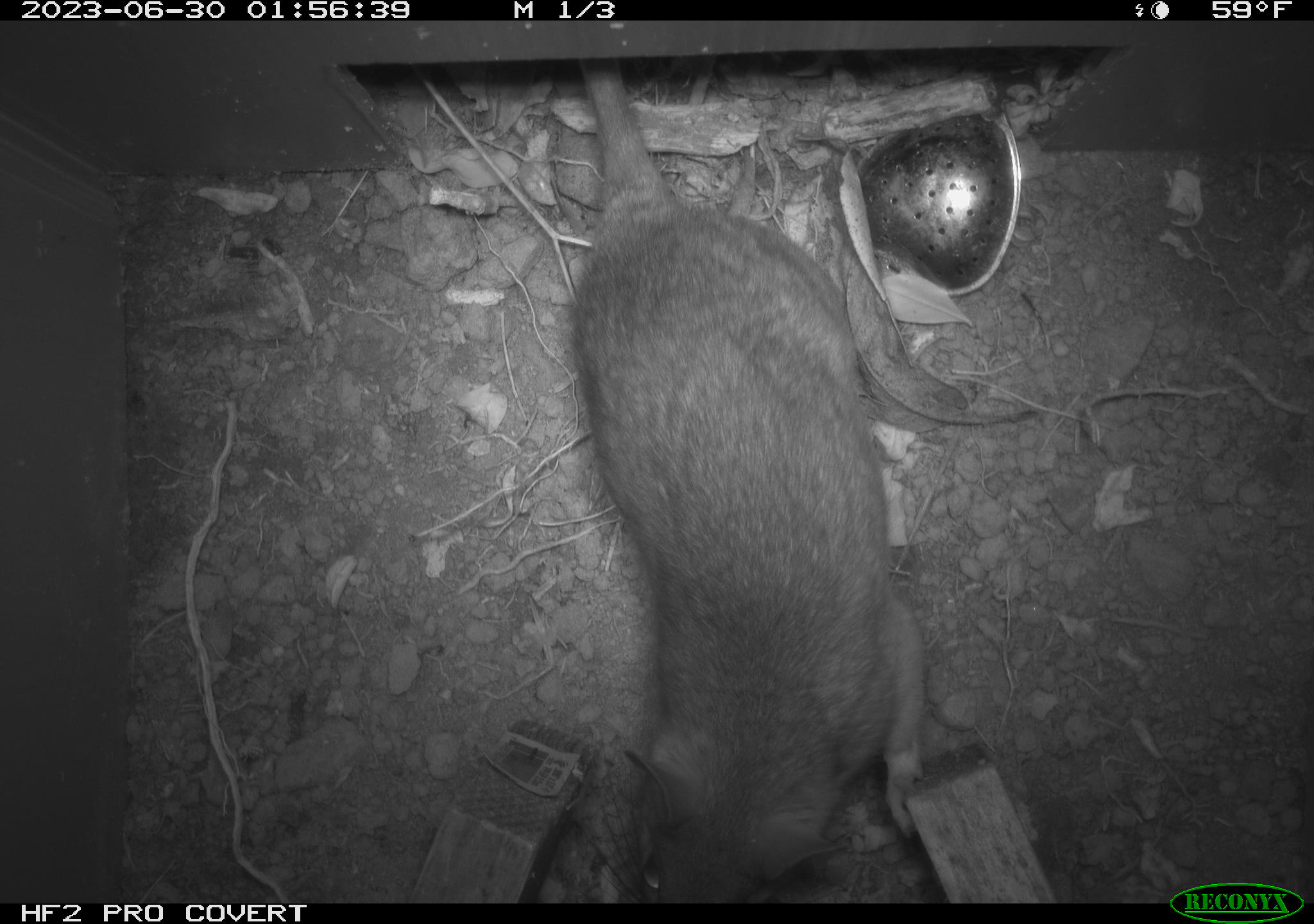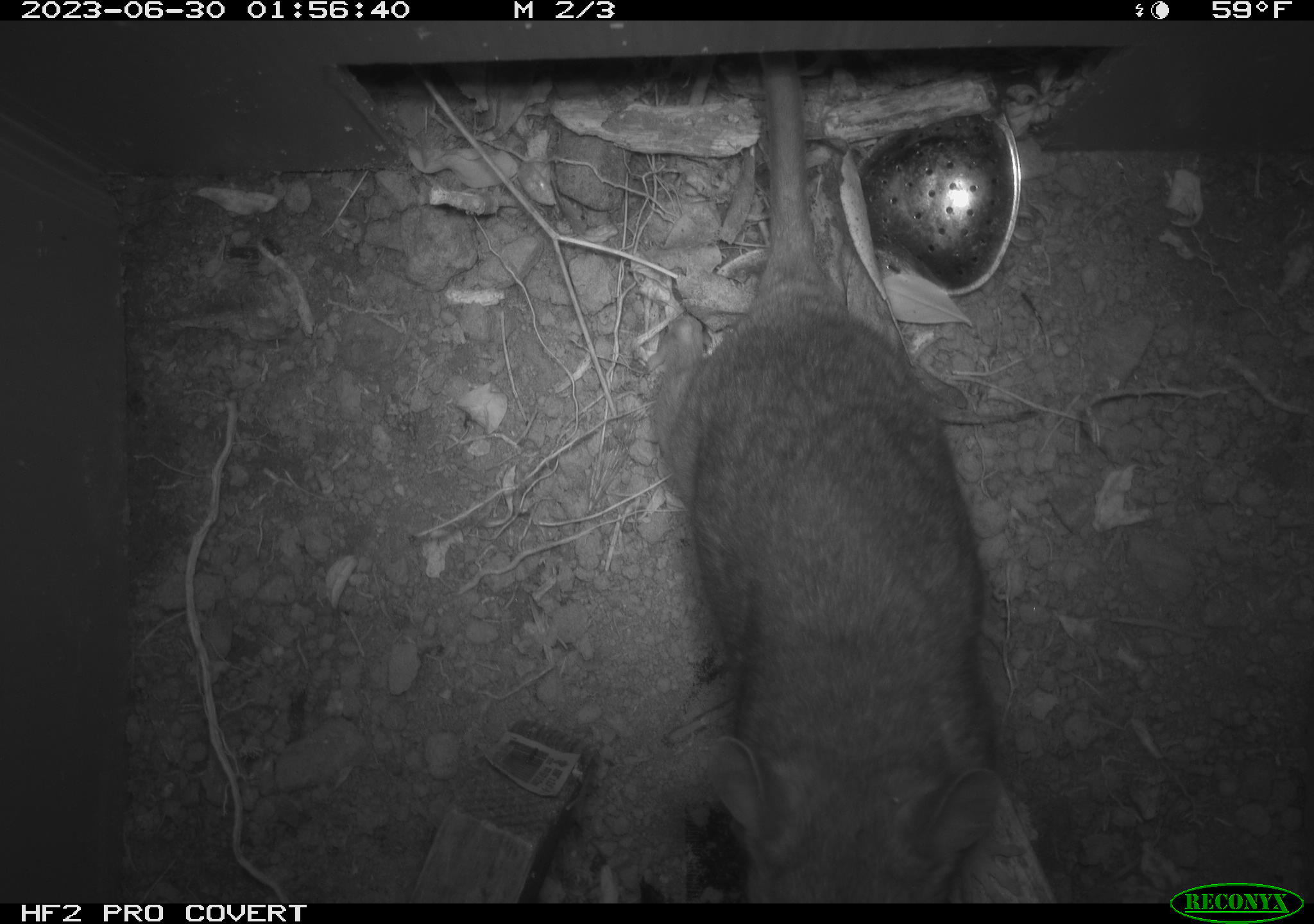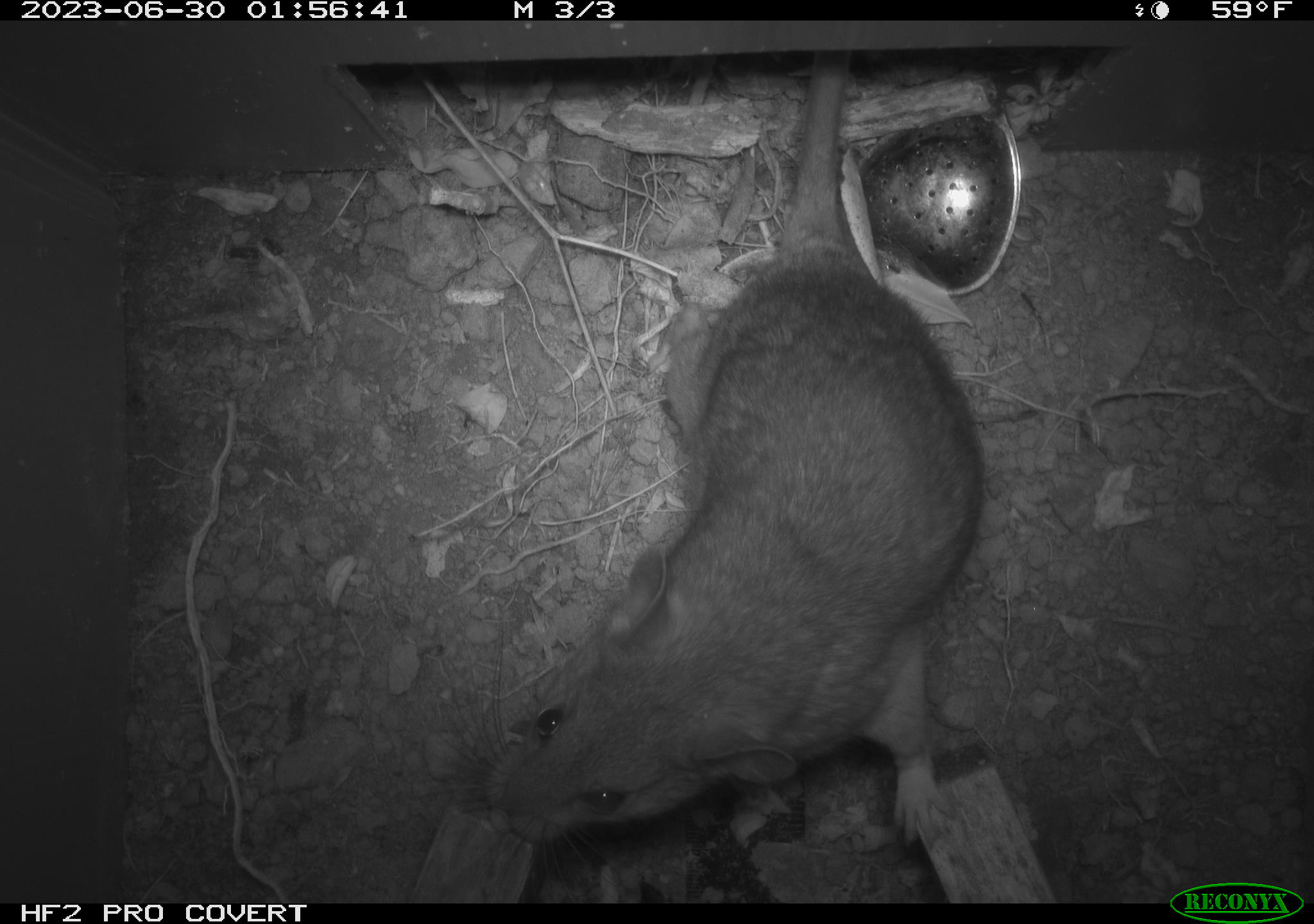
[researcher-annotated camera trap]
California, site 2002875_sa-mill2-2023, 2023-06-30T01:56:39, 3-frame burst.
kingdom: Animalia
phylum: Chordata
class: Mammalia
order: Rodentia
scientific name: Rodentia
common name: mouse species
Mouse species (Rodentia).